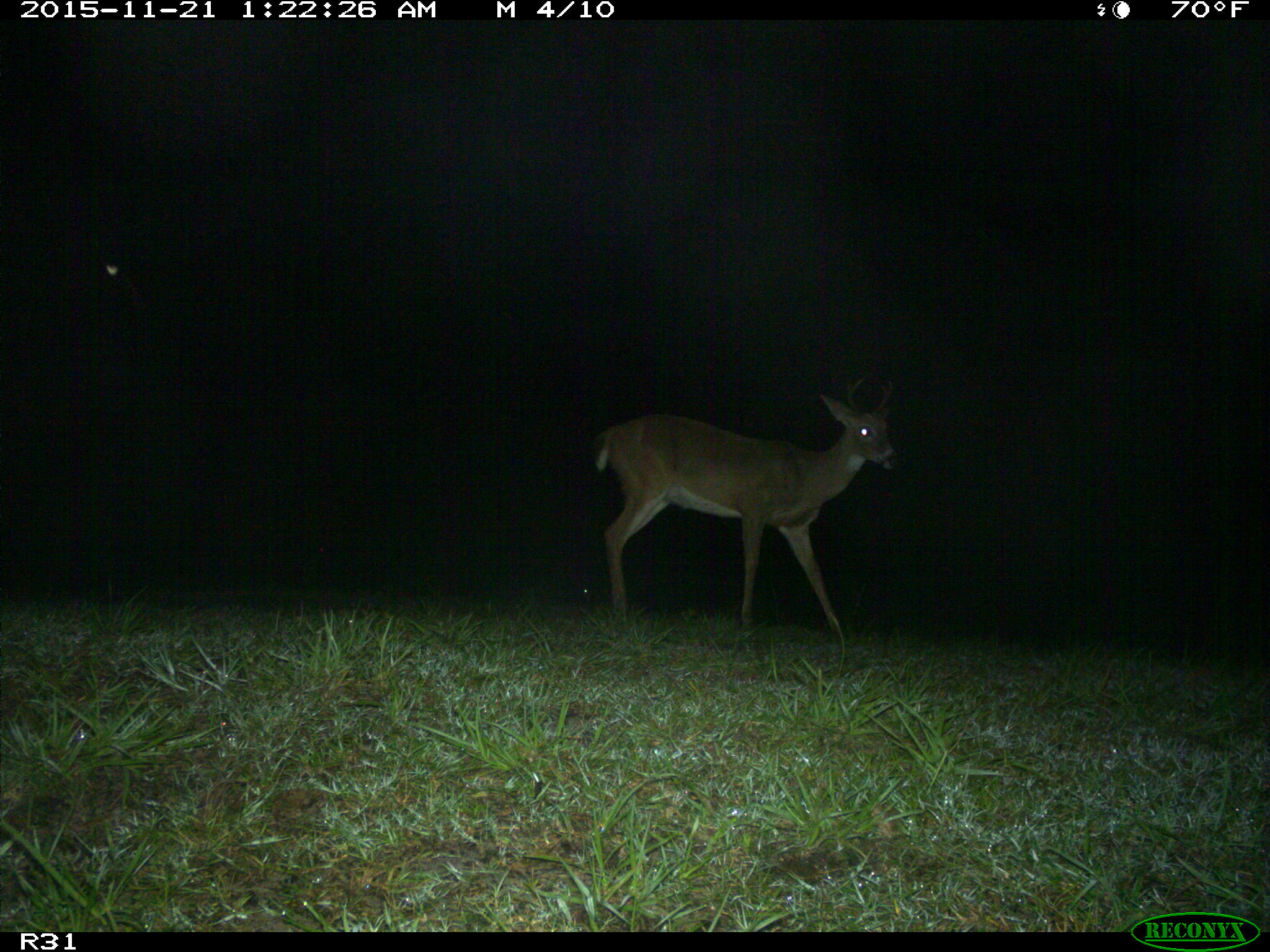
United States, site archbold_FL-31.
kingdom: Animalia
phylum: Chordata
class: Mammalia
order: Artiodactyla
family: Cervidae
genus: Odocoileus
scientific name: Odocoileus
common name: deer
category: unidentified deer